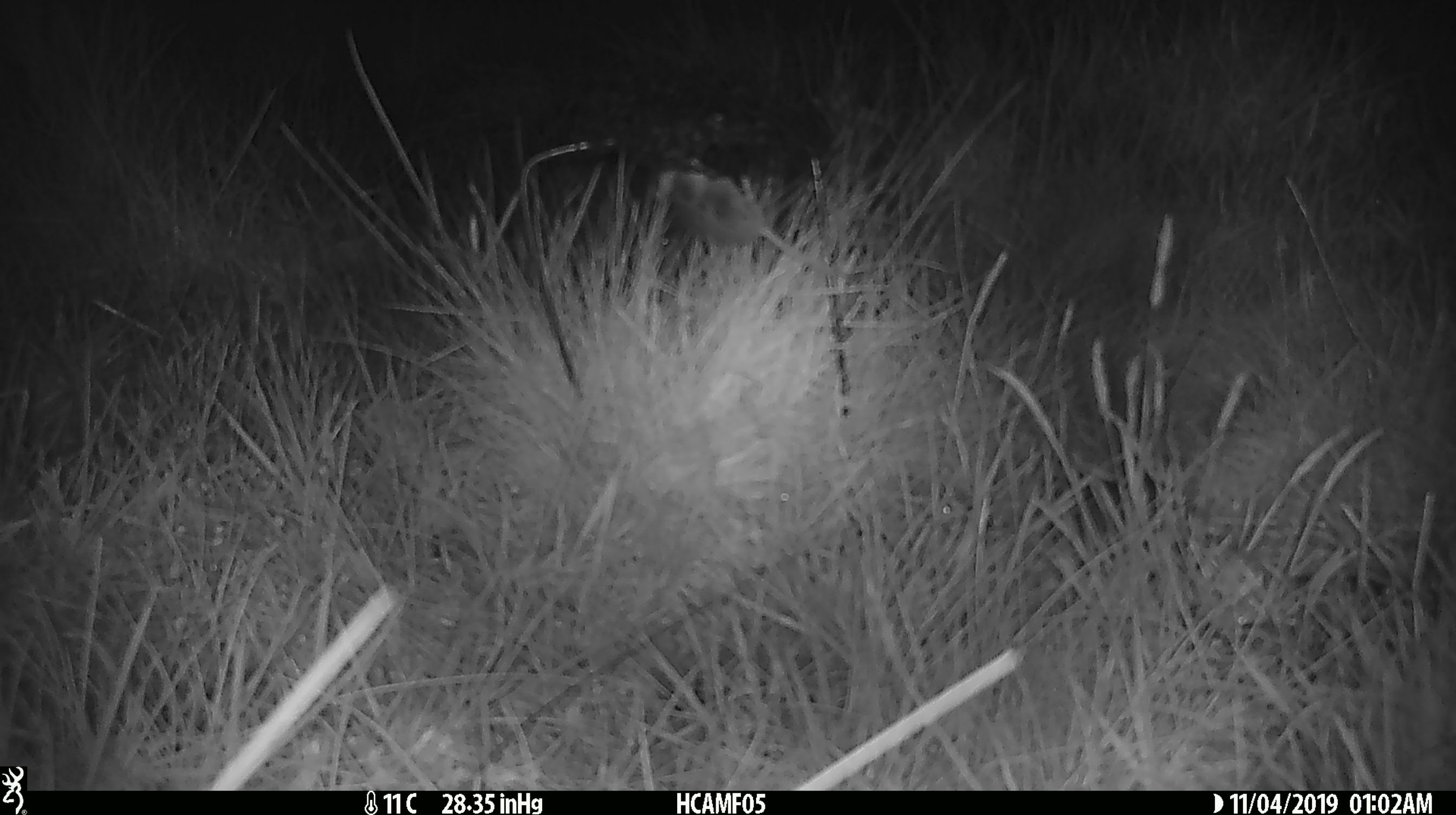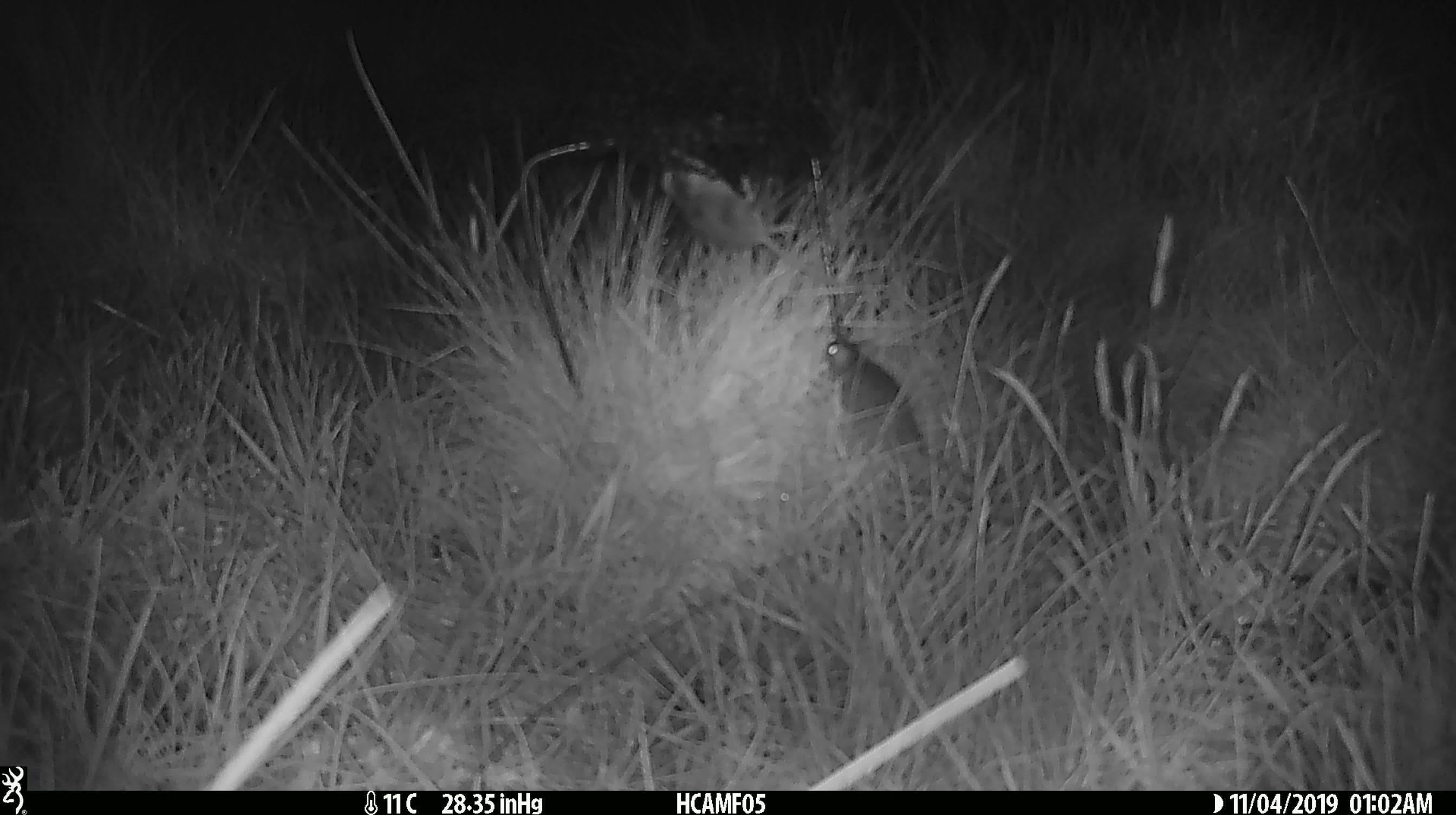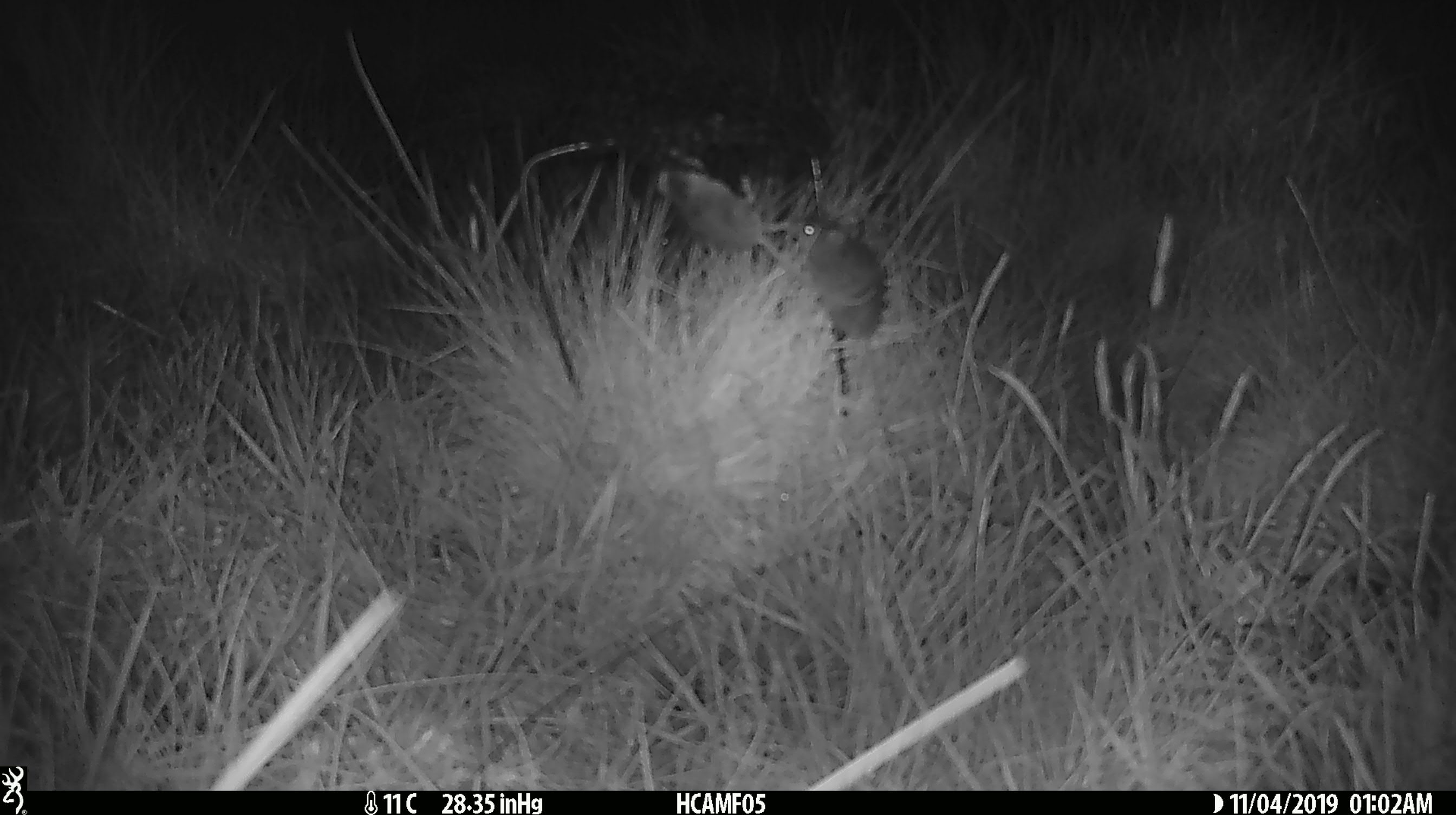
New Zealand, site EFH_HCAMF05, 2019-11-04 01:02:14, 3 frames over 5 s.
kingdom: Animalia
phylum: Chordata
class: Mammalia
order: Rodentia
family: Muridae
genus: Mus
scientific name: Mus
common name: mouse